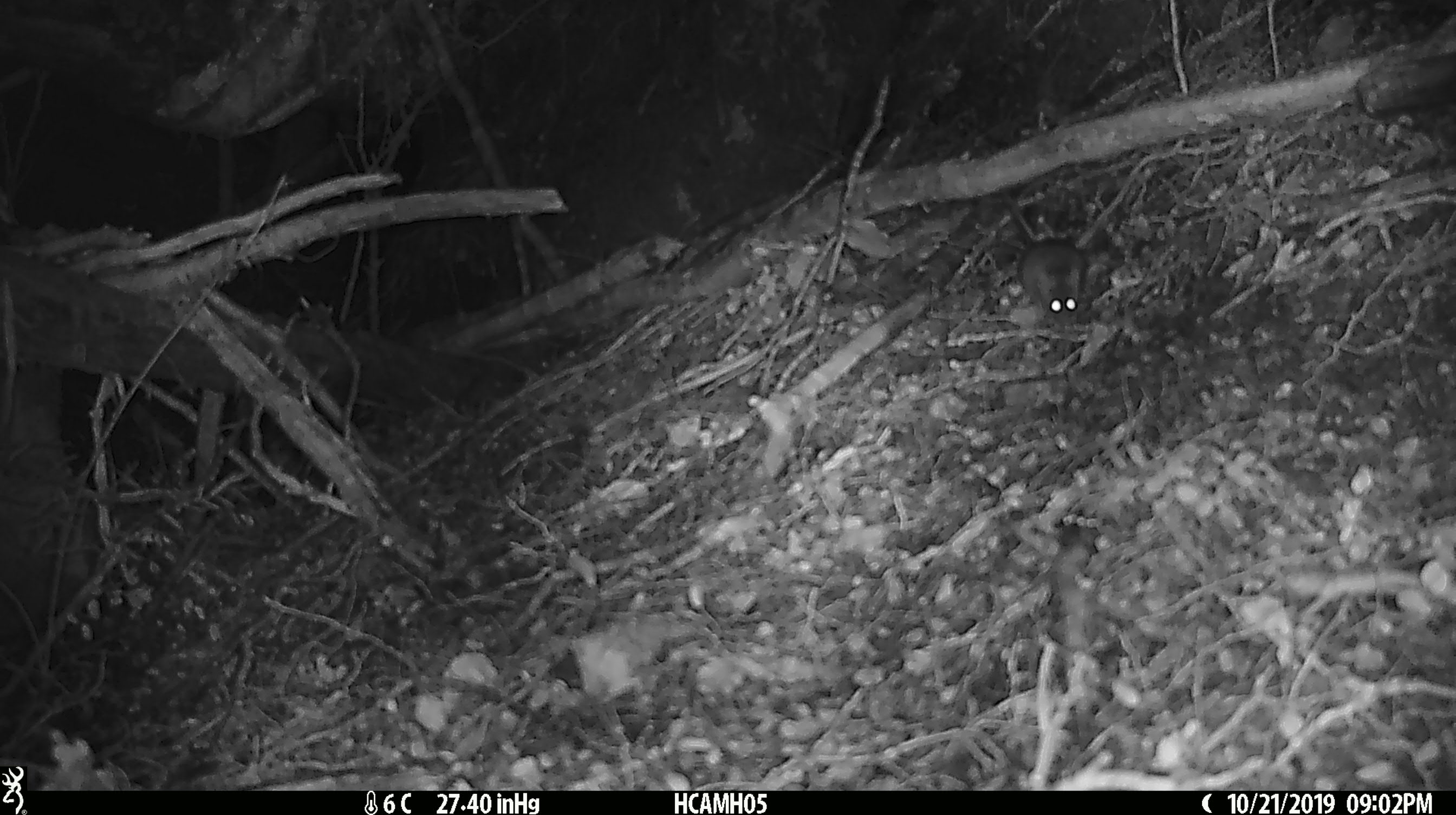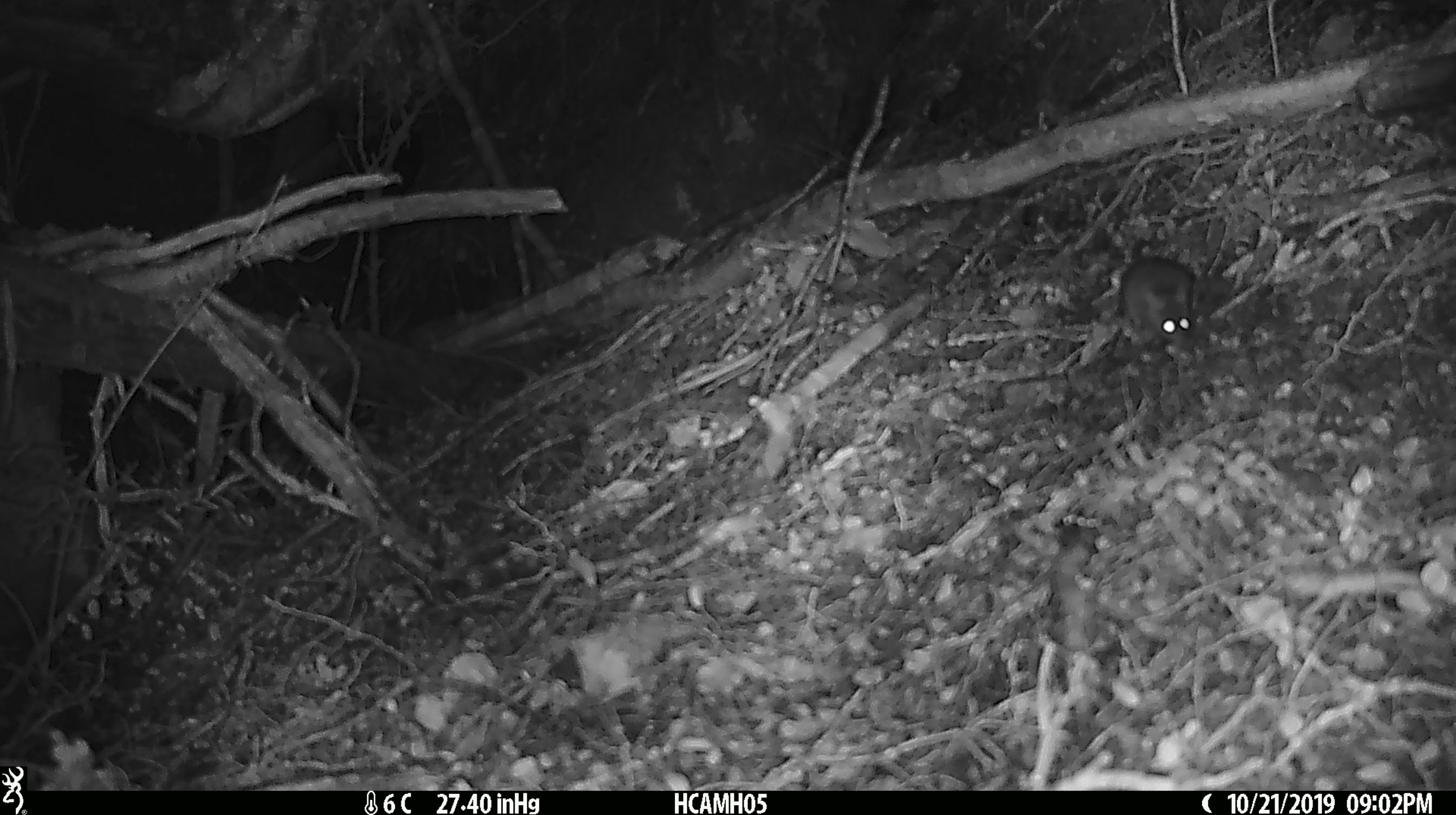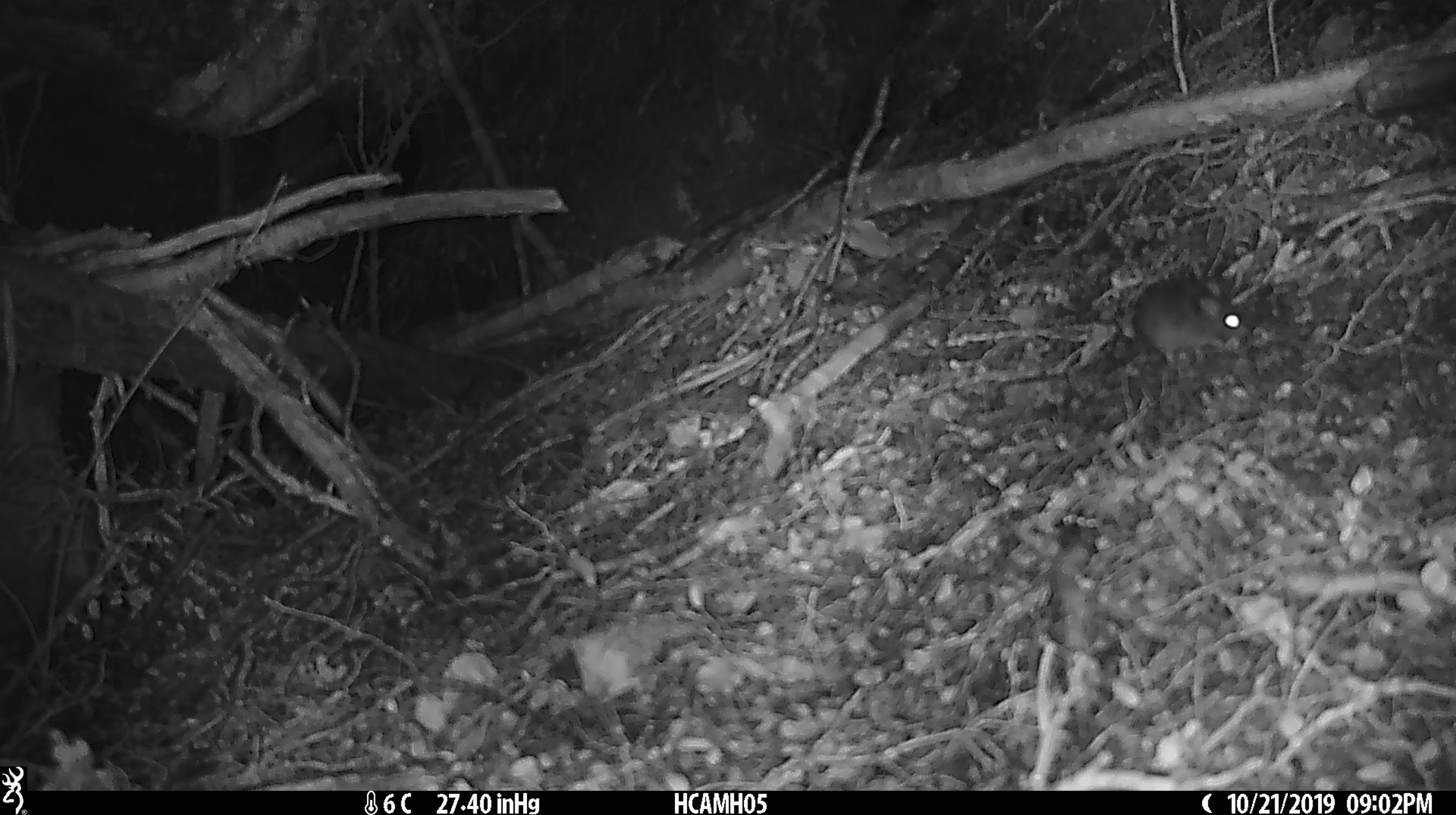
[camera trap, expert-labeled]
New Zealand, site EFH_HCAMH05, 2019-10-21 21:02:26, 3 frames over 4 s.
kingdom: Animalia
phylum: Chordata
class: Mammalia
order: Rodentia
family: Muridae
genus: Mus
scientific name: Mus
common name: mouse